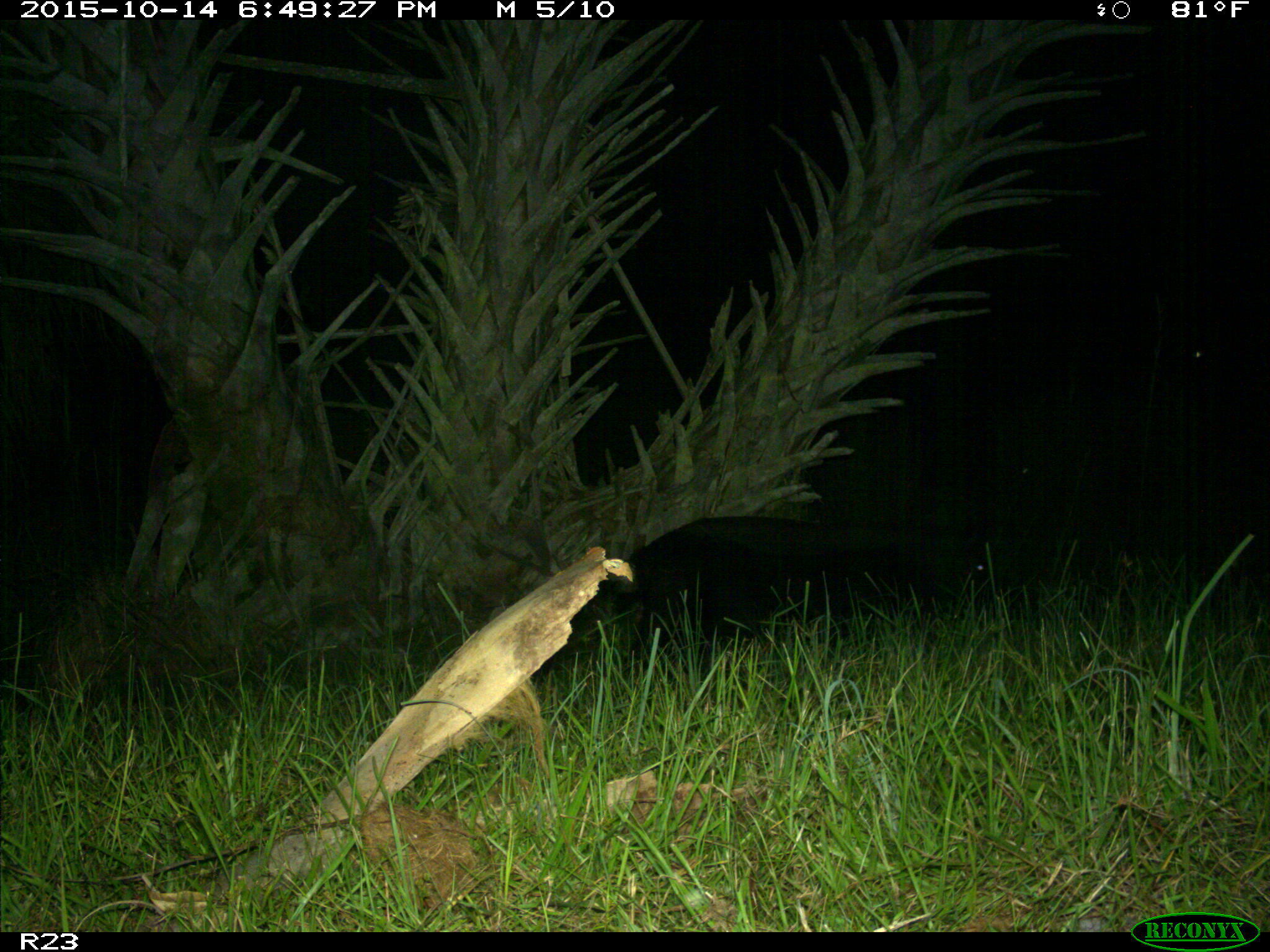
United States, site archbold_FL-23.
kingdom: Animalia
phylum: Chordata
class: Mammalia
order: Artiodactyla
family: Suidae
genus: Sus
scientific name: Sus scrofa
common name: wild boar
Sus scrofa (wild boar).